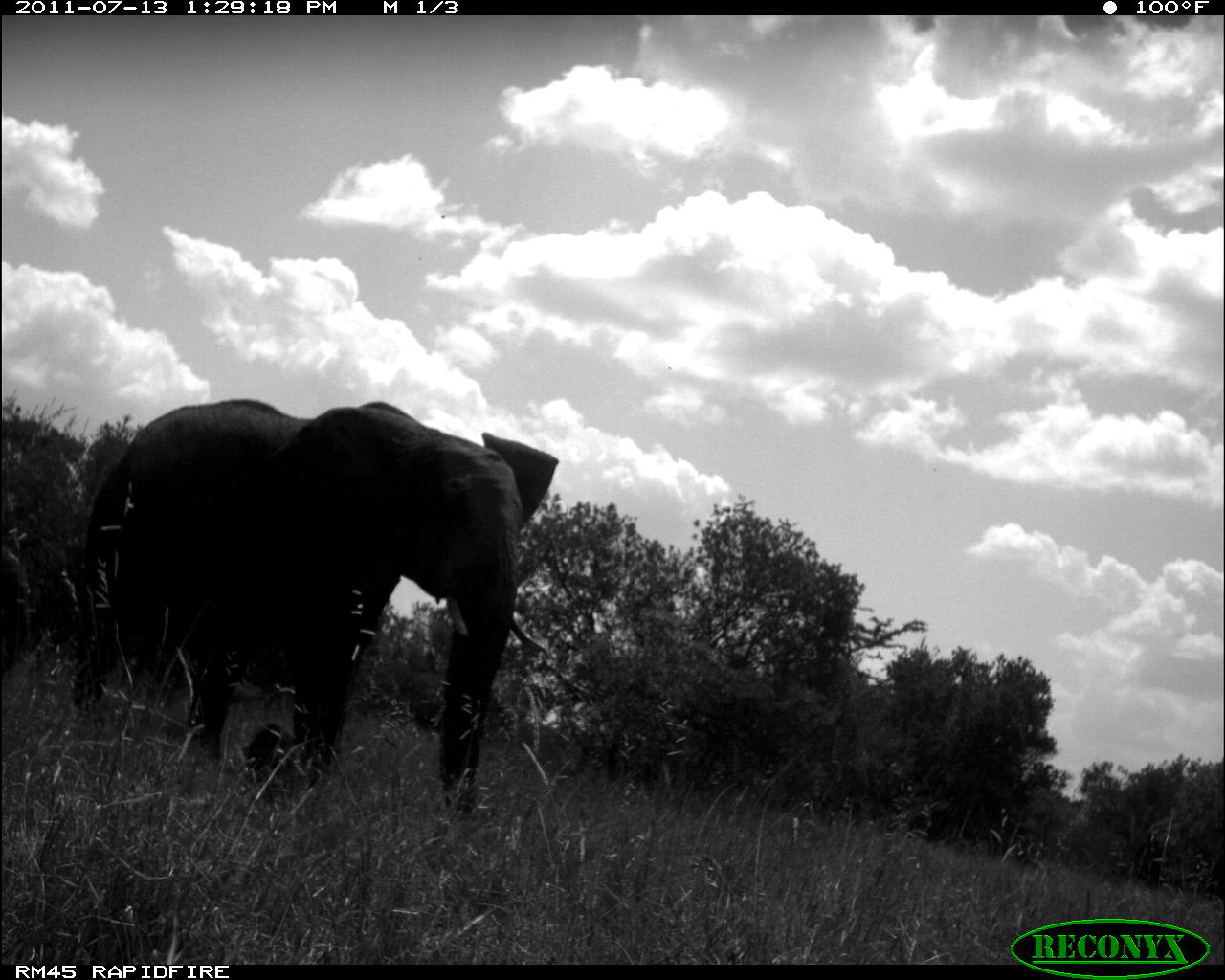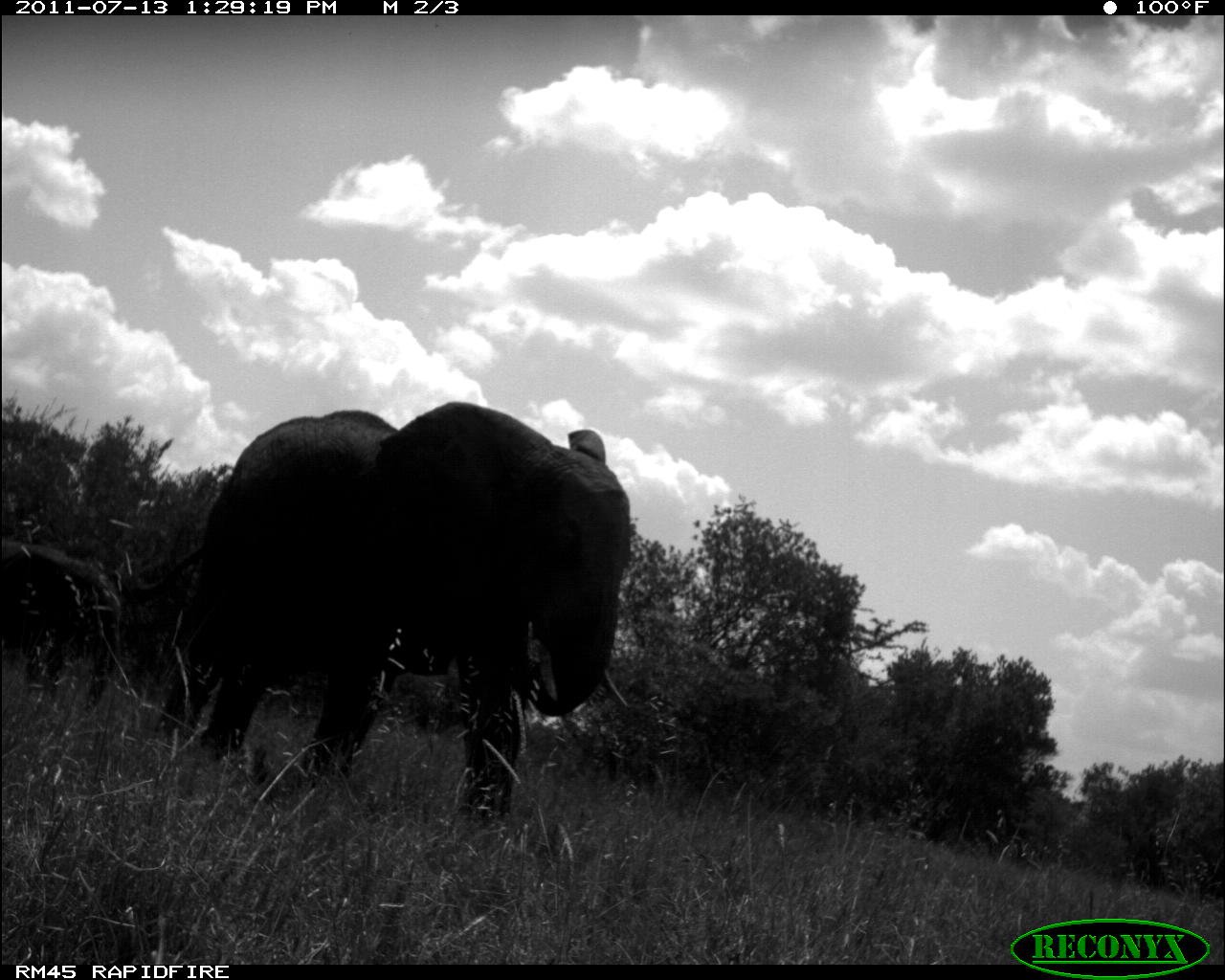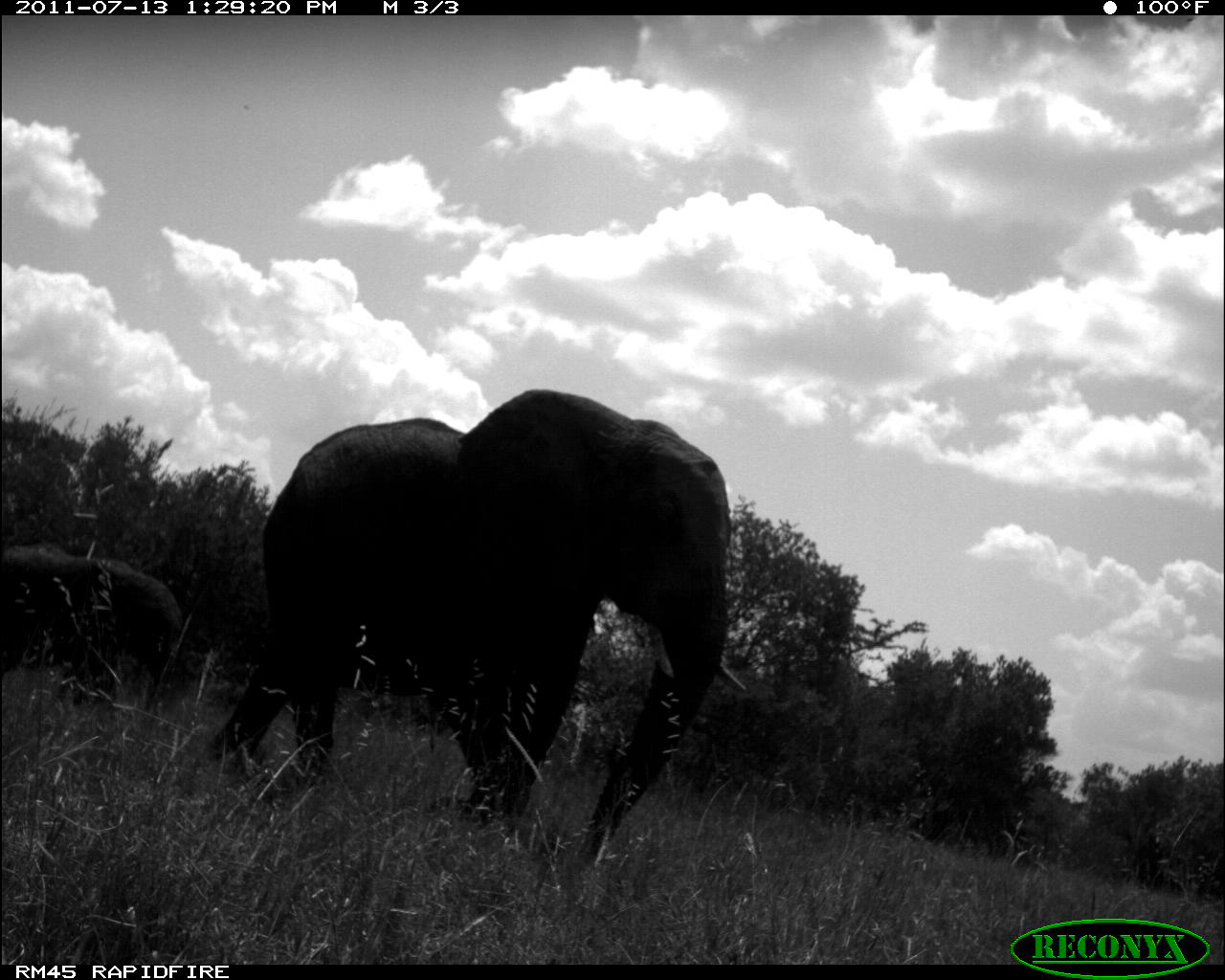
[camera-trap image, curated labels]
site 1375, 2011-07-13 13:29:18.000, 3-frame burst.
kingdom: Animalia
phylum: Chordata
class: Mammalia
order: Proboscidea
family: Elephantidae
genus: Loxodonta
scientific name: Loxodonta africana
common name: african bush elephant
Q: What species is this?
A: Loxodonta africana (african bush elephant).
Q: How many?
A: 2.